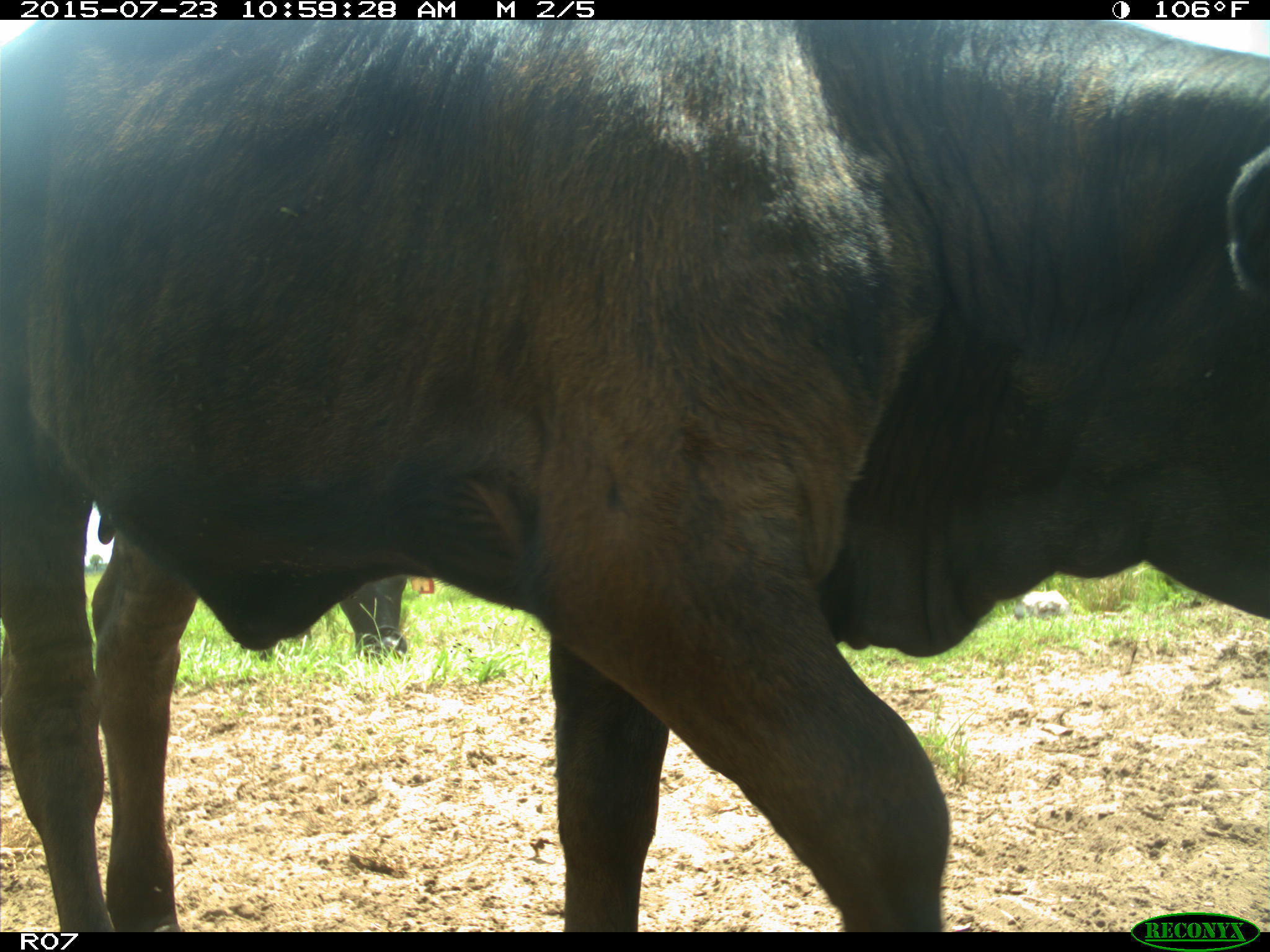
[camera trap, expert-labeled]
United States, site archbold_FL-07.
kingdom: Animalia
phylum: Chordata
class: Mammalia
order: Artiodactyla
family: Bovidae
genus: Bos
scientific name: Bos taurus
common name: domestic cow